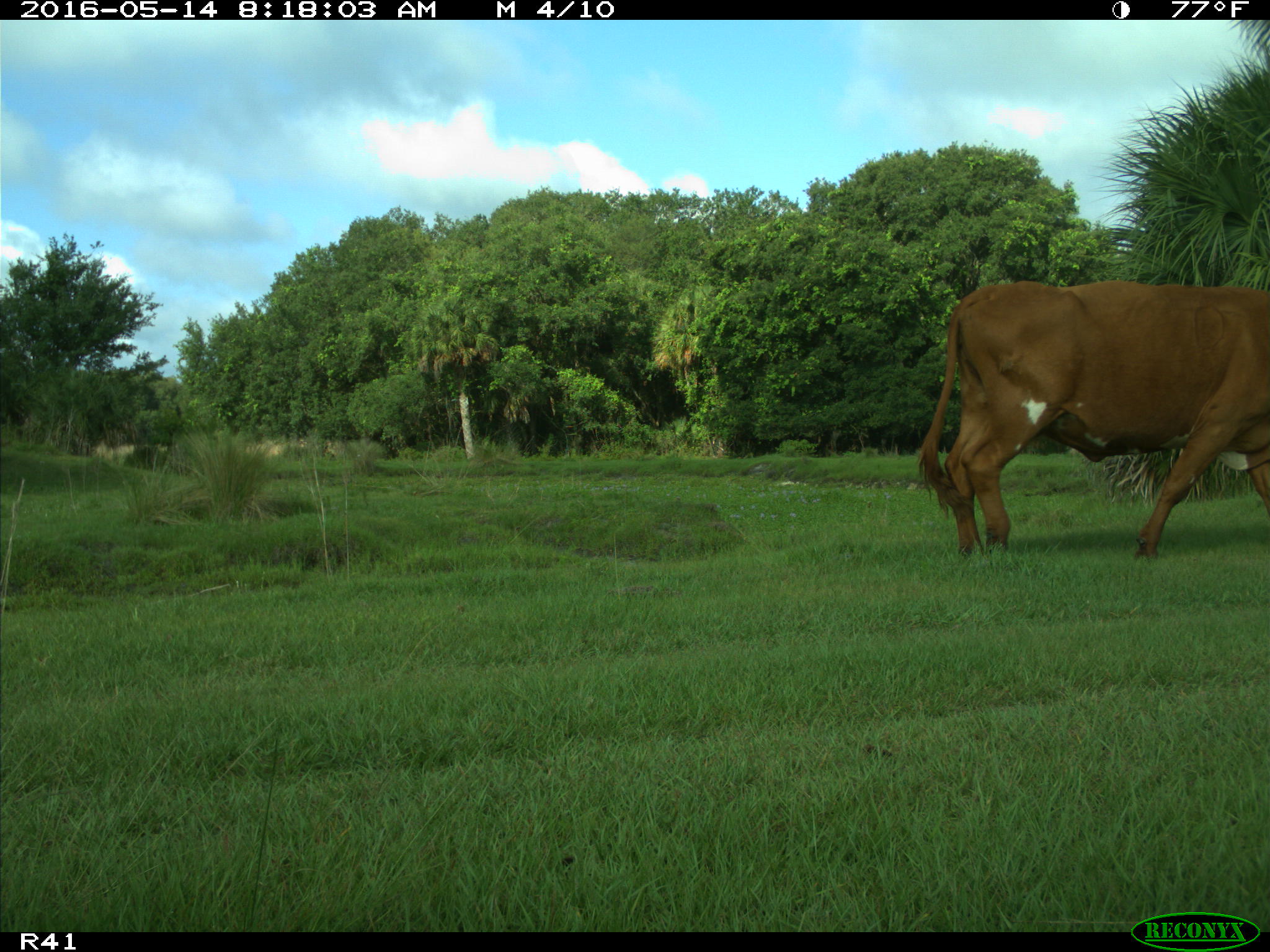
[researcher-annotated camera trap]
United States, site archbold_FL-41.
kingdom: Animalia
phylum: Chordata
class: Mammalia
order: Artiodactyla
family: Bovidae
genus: Bos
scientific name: Bos taurus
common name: domestic cow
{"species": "Bos taurus (domestic cow)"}